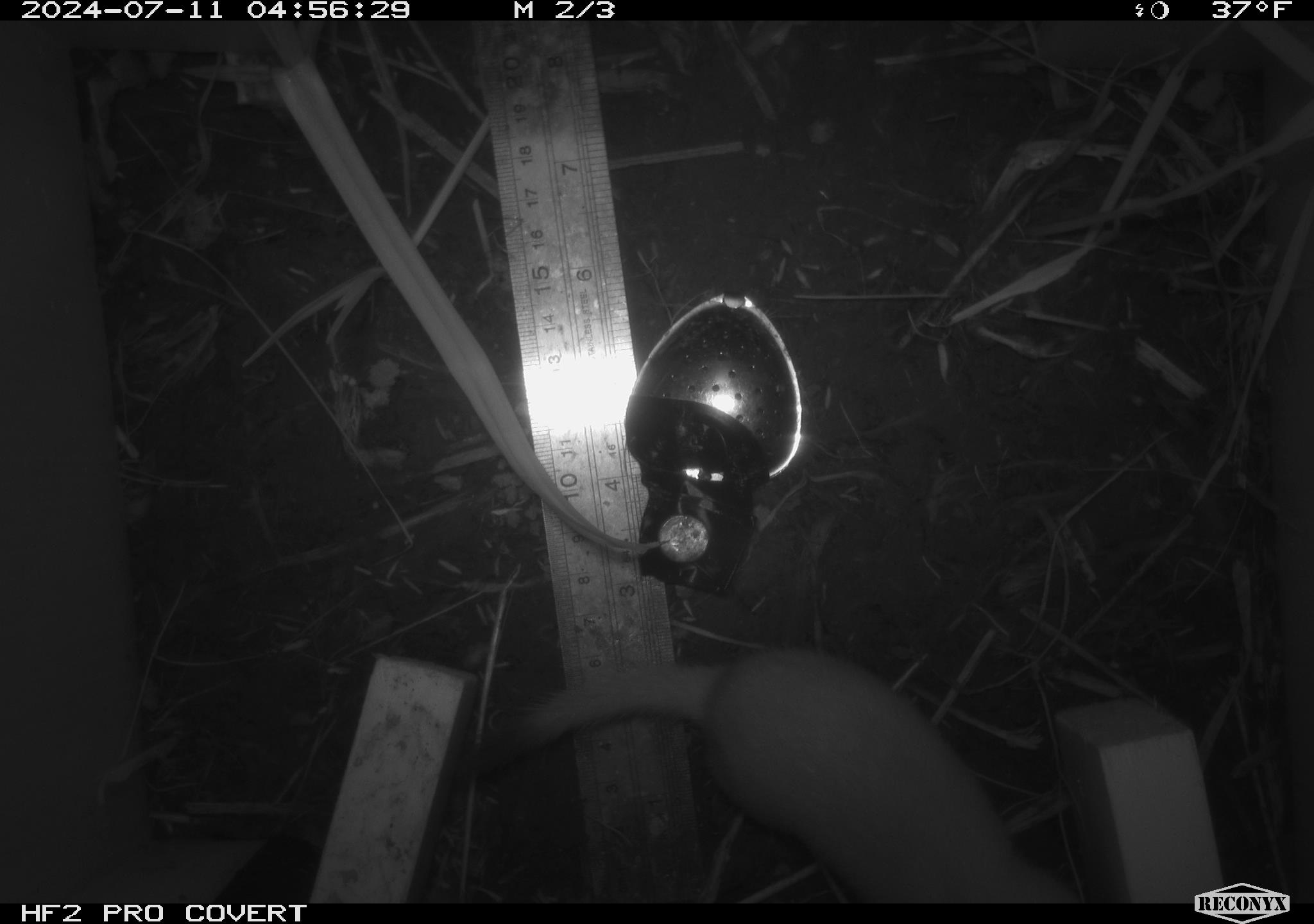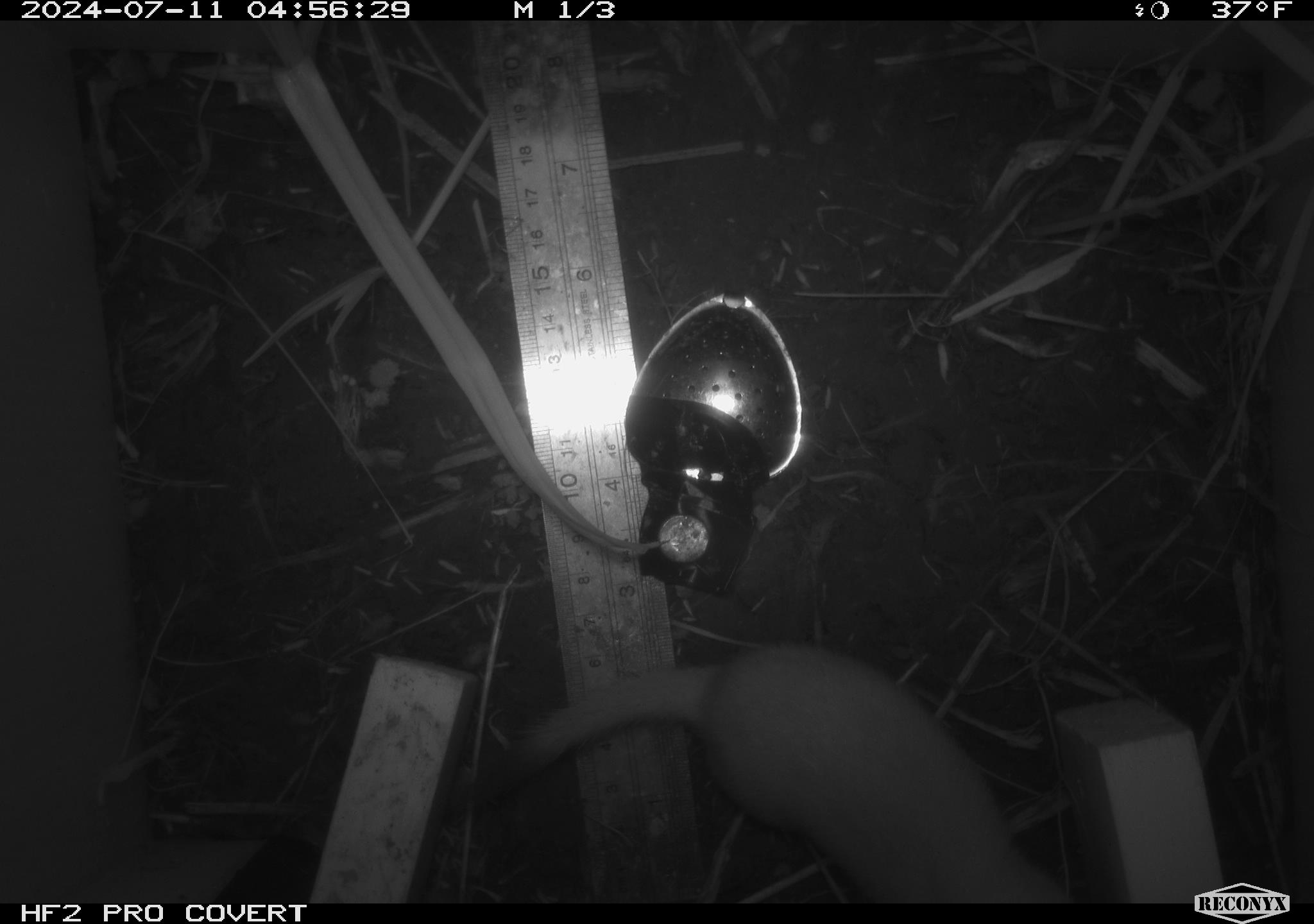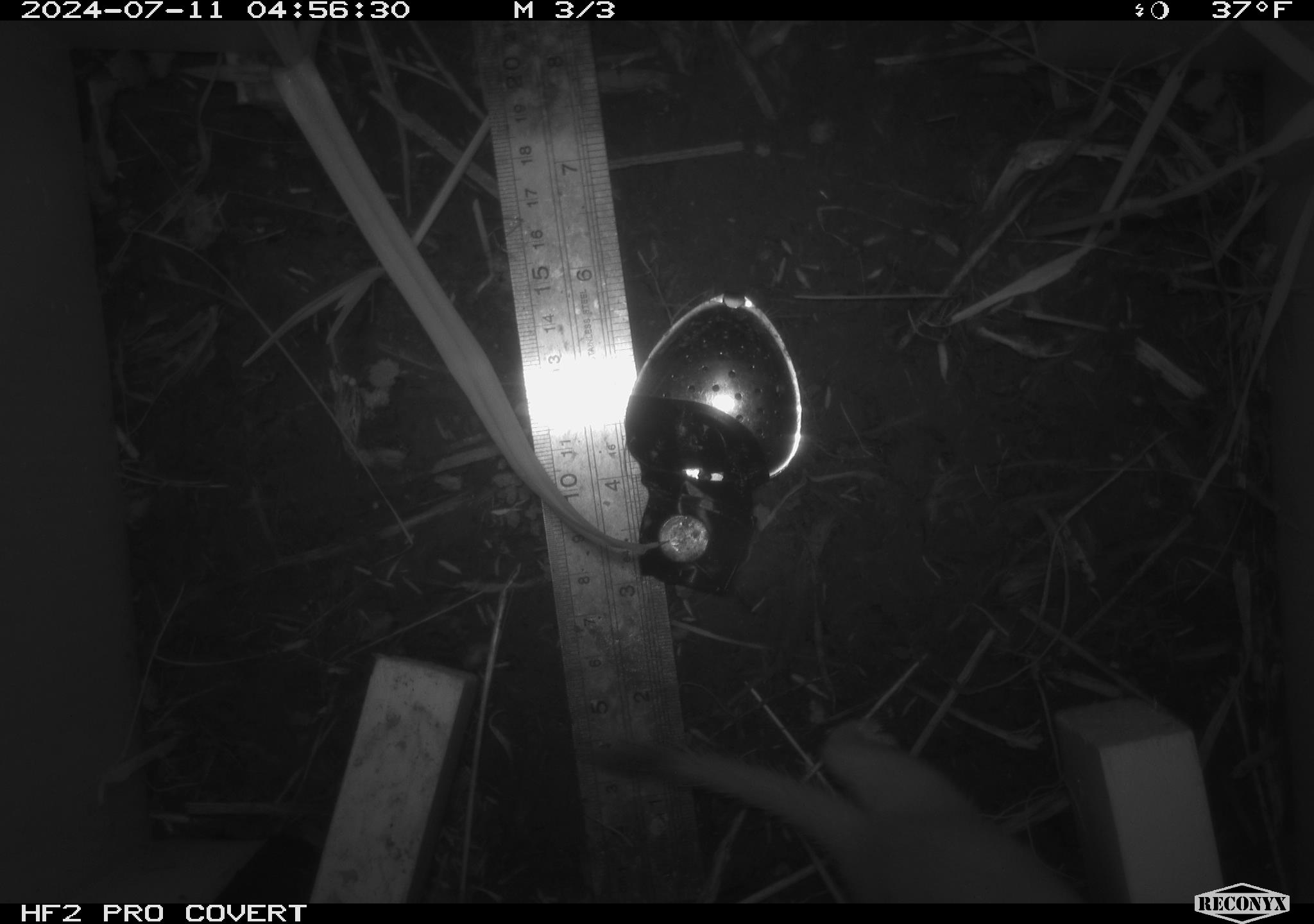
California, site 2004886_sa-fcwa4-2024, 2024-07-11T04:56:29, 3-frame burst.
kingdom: Animalia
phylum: Chordata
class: Mammalia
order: Carnivora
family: Mustelidae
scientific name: Mustelinae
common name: true weasels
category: mustelinae subfamily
Mustelinae subfamily (true weasels) (Mustelinae).